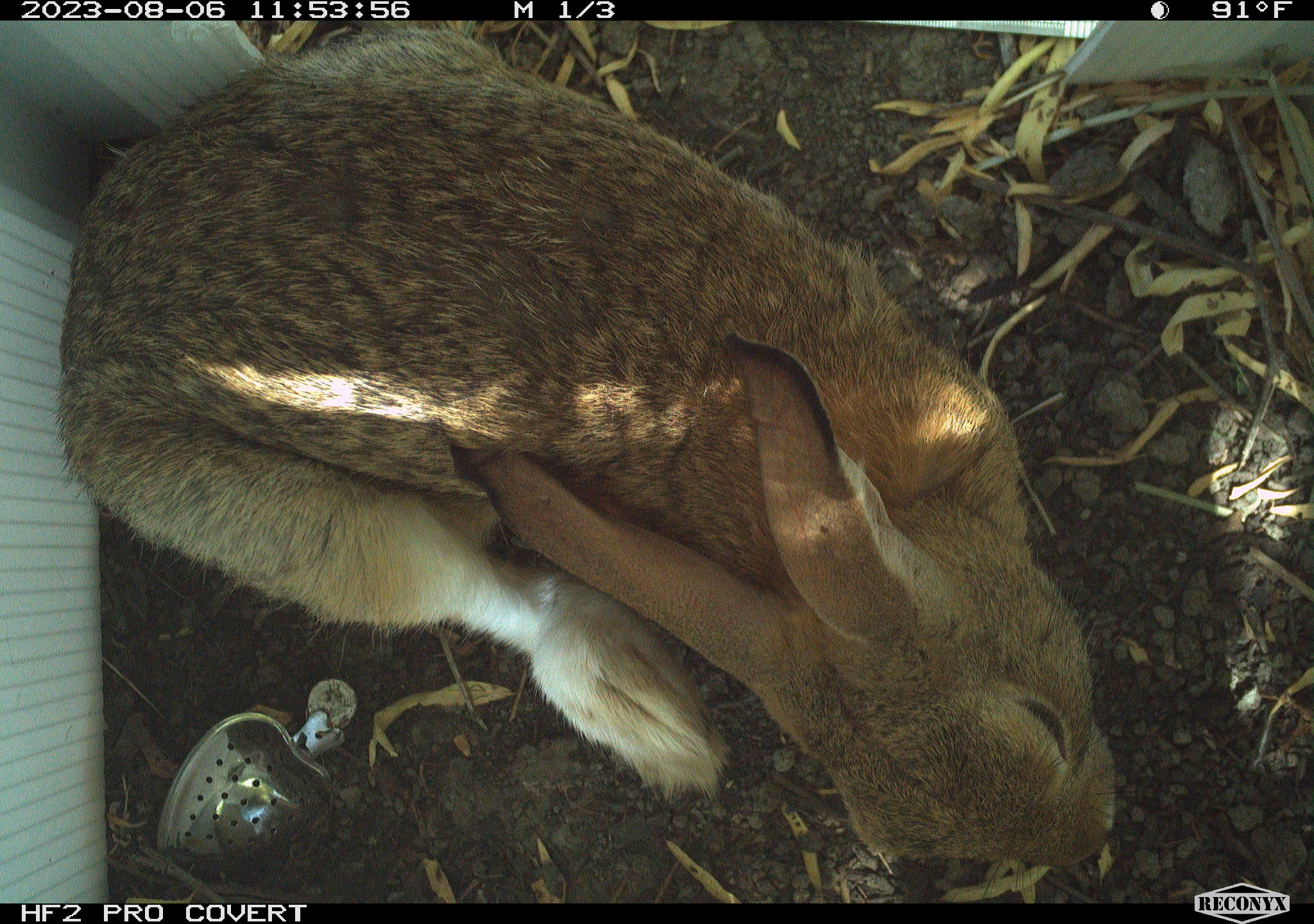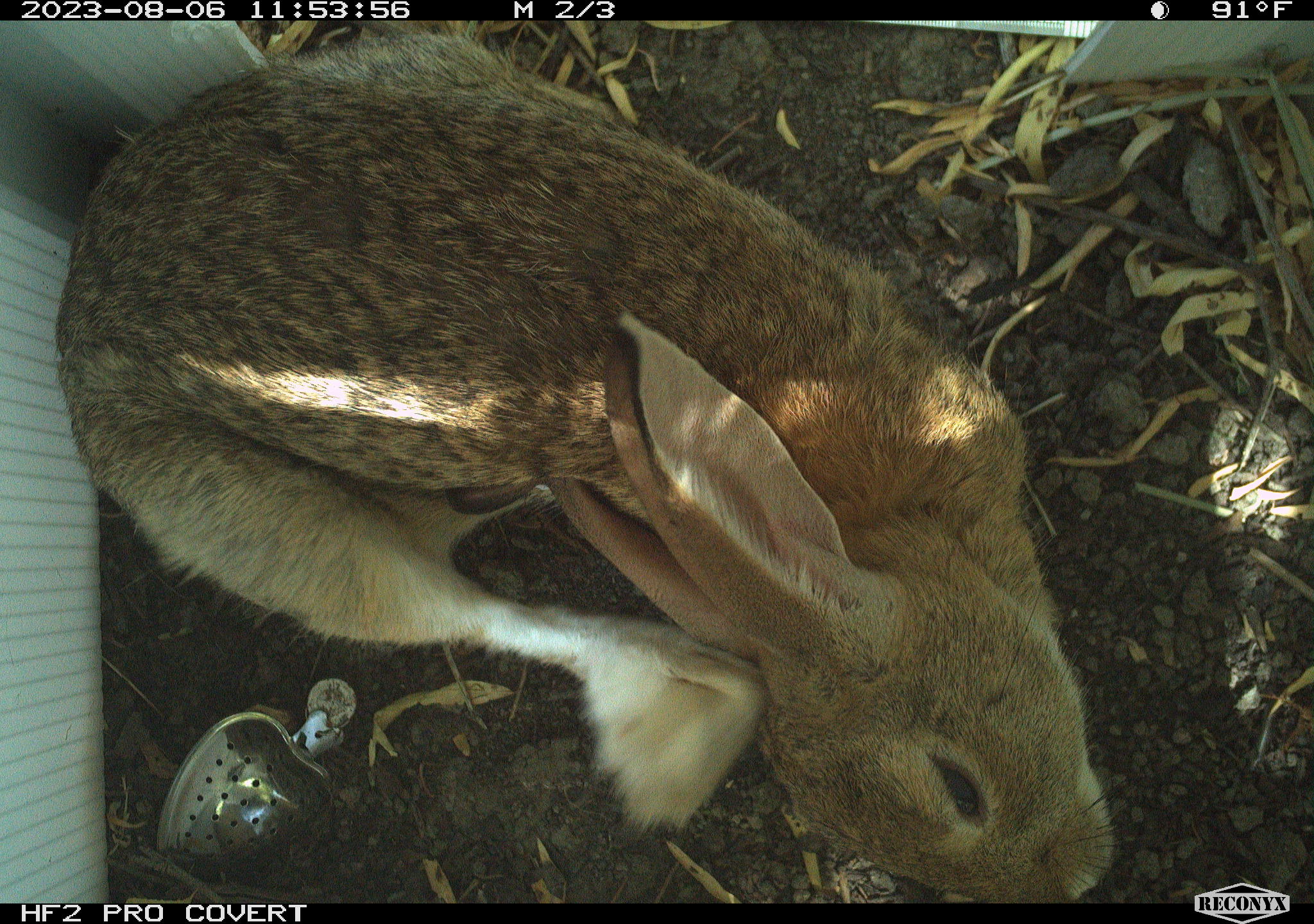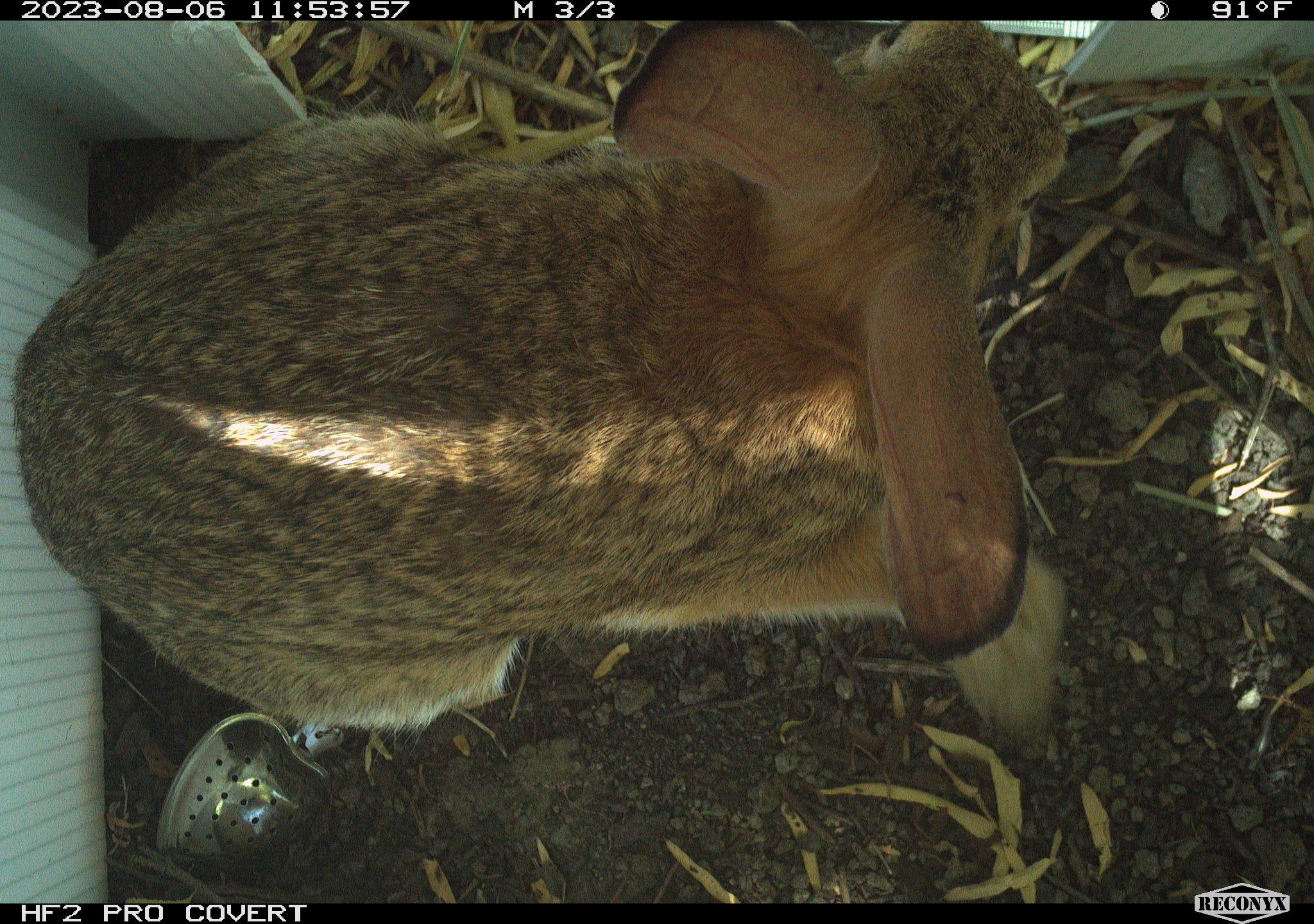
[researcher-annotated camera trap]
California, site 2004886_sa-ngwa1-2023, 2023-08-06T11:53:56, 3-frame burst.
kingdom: Animalia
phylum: Chordata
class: Mammalia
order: Lagomorpha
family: Leporidae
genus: Sylvilagus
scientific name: Sylvilagus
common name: cottontail rabbits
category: sylvilagus species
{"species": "sylvilagus species (cottontail rabbits) (Sylvilagus)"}